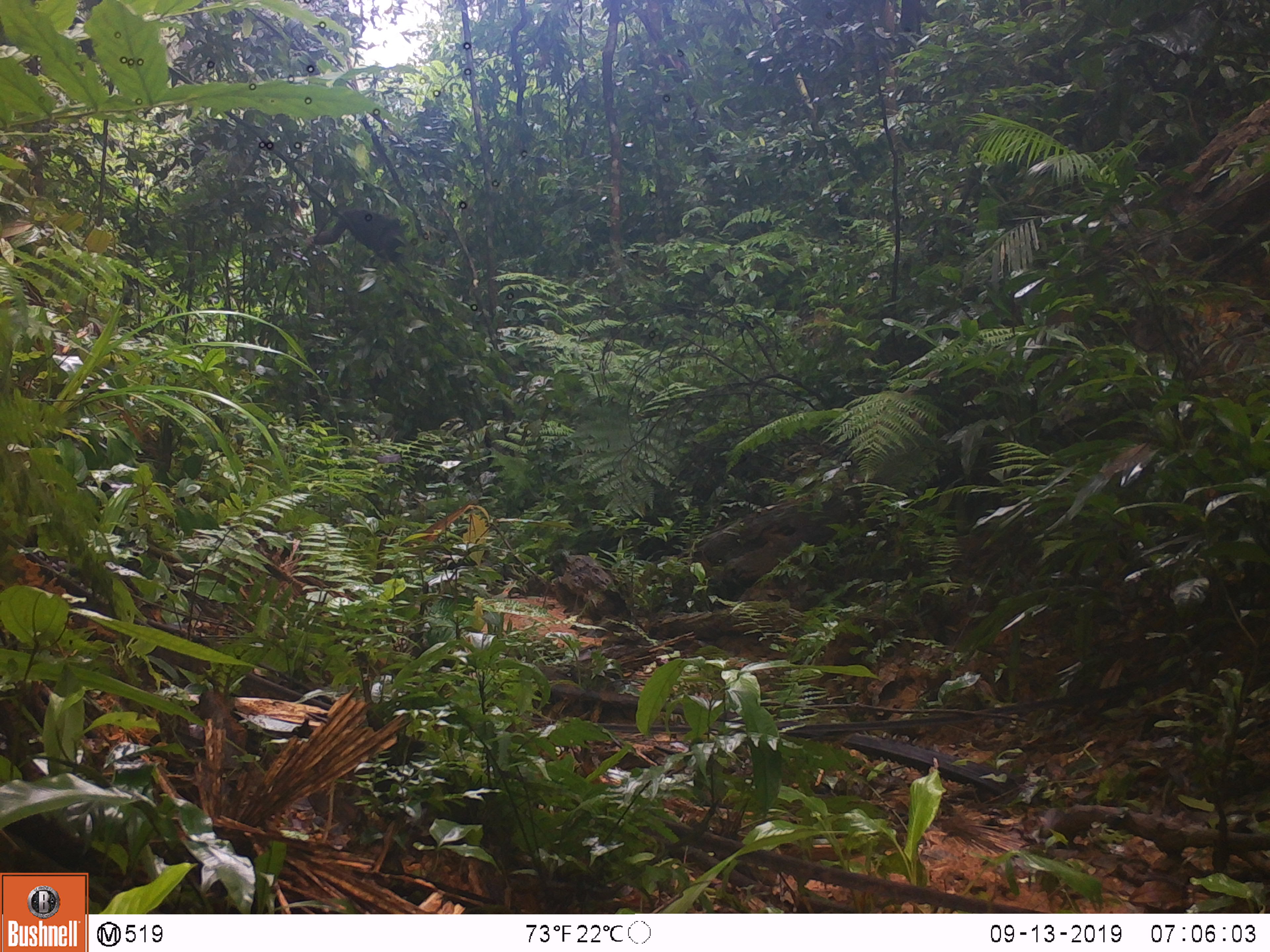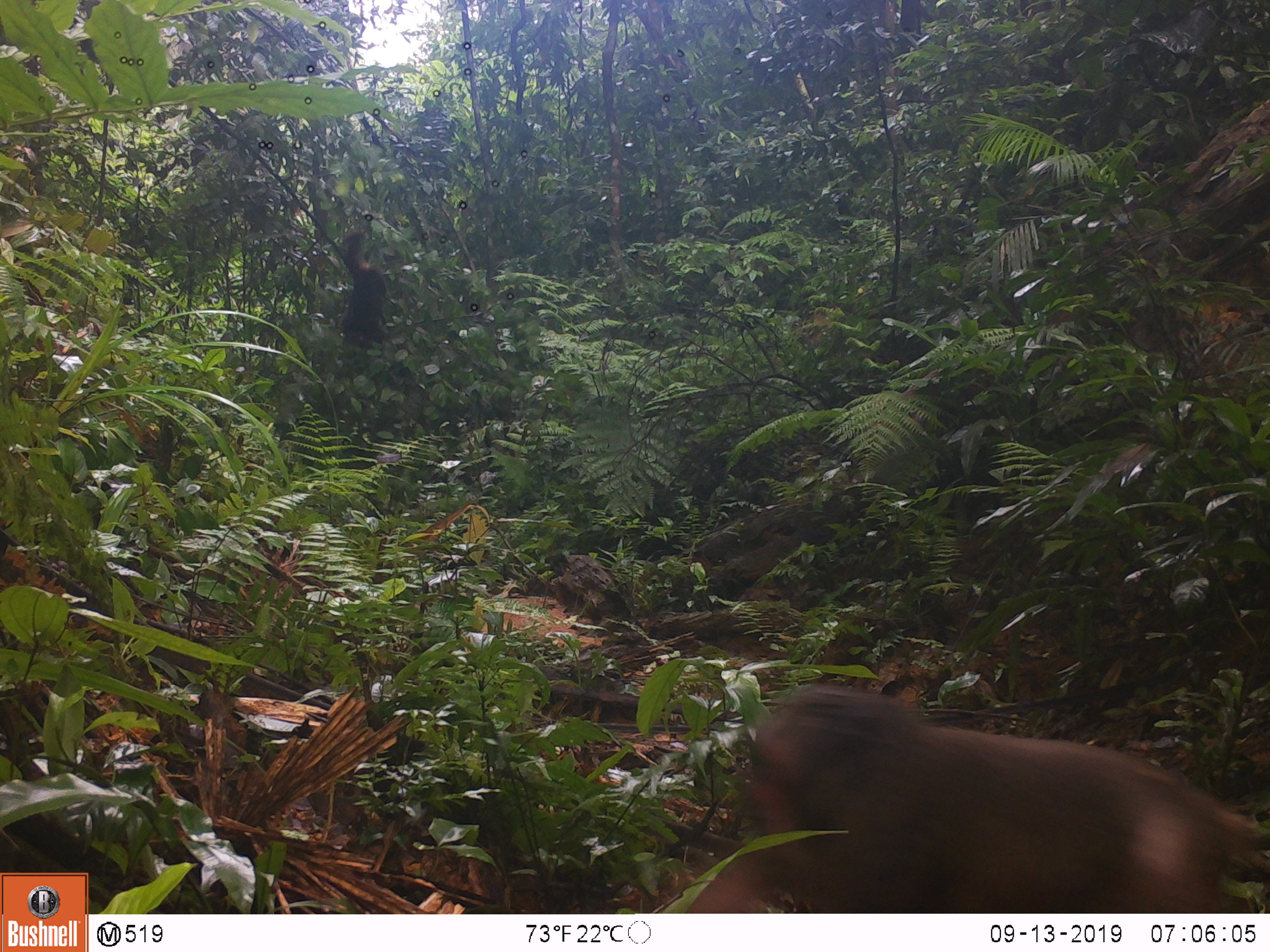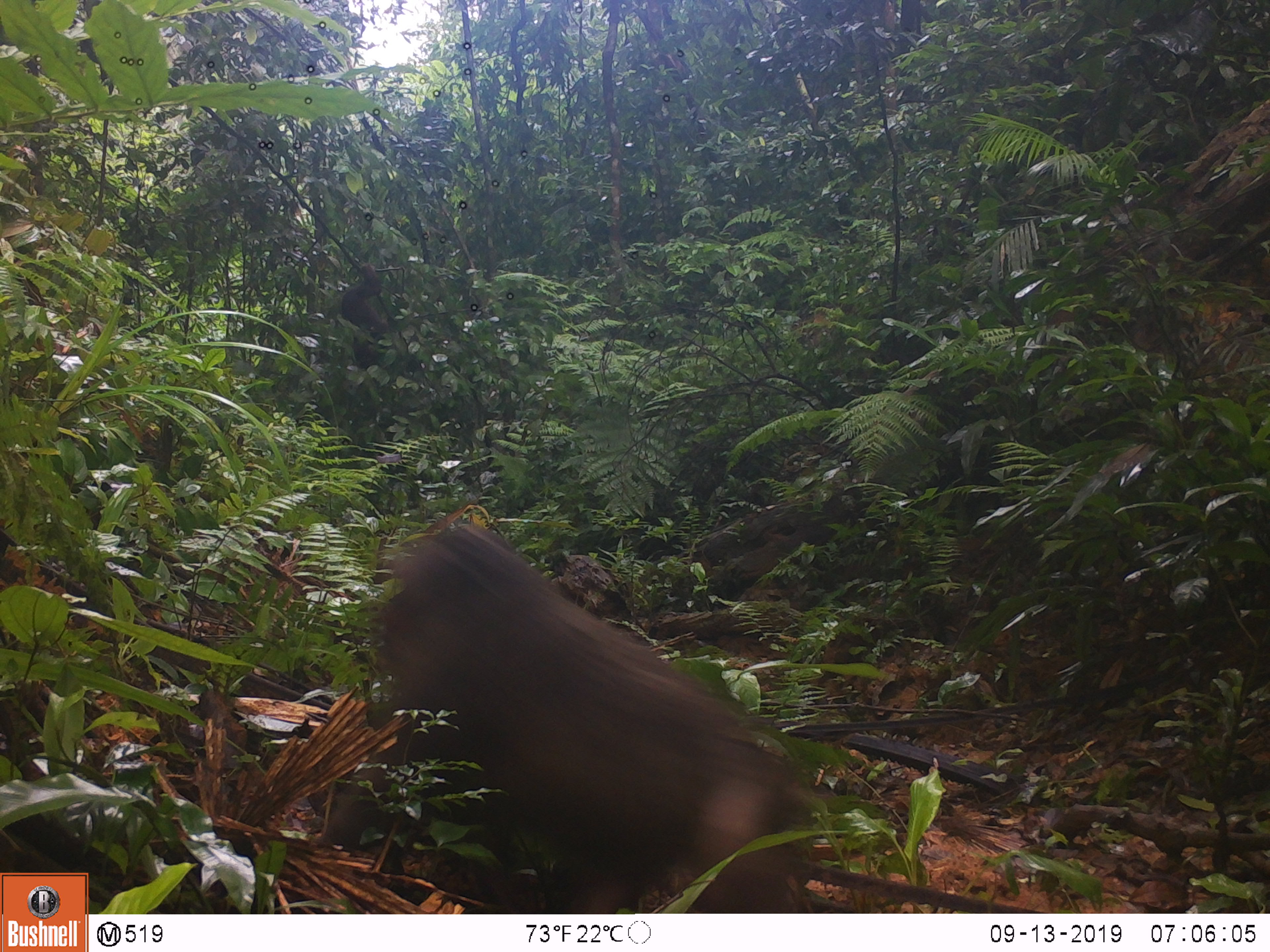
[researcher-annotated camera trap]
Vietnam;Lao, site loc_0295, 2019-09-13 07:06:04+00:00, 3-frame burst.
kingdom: Animalia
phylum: Chordata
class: Mammalia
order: Primates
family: Cercopithecidae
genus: Macaca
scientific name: Macaca arctoides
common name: stump-tailed macaque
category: stump tailed macaque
Stump tailed macaque (stump-tailed macaque) (Macaca arctoides). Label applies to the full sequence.